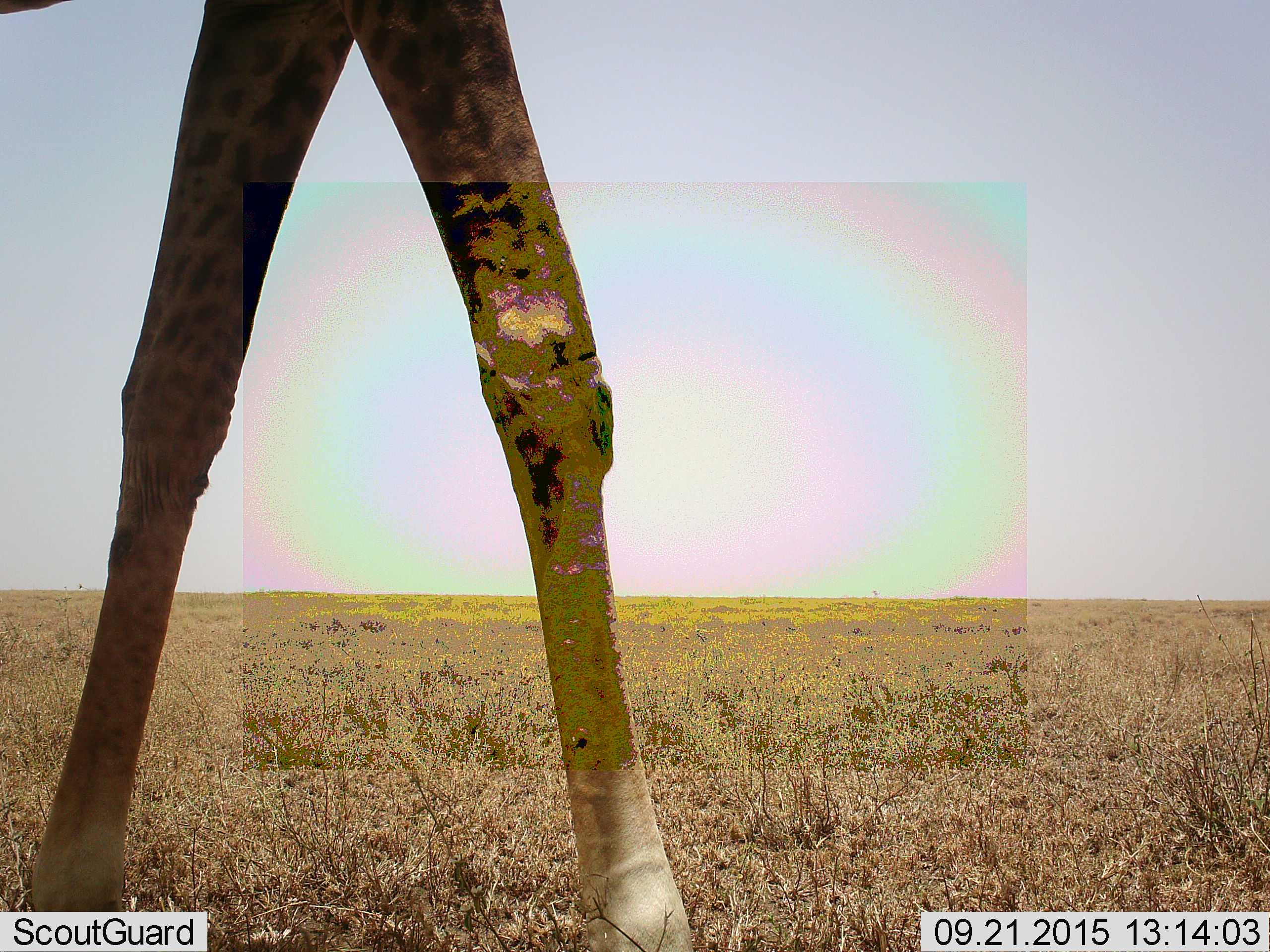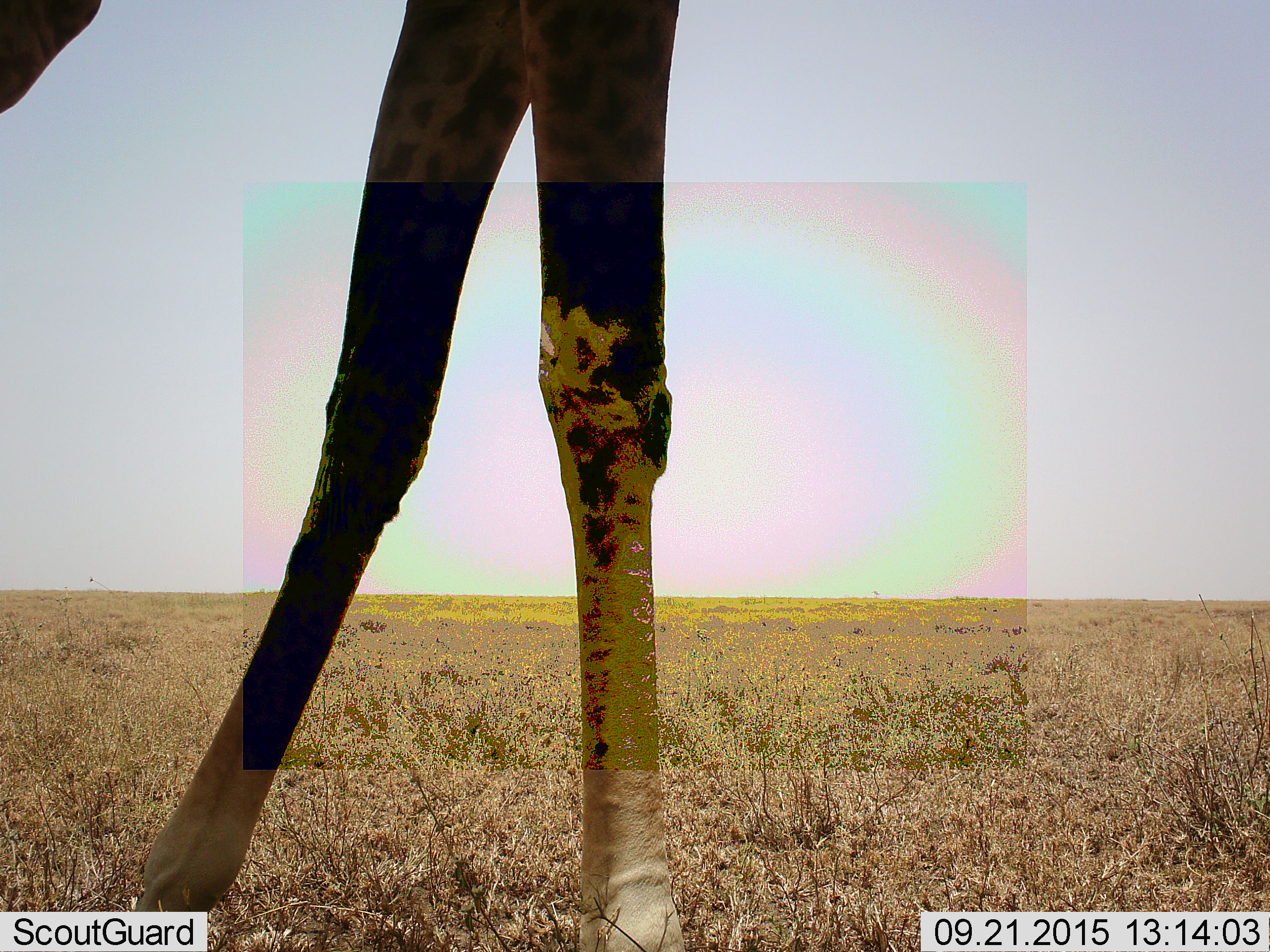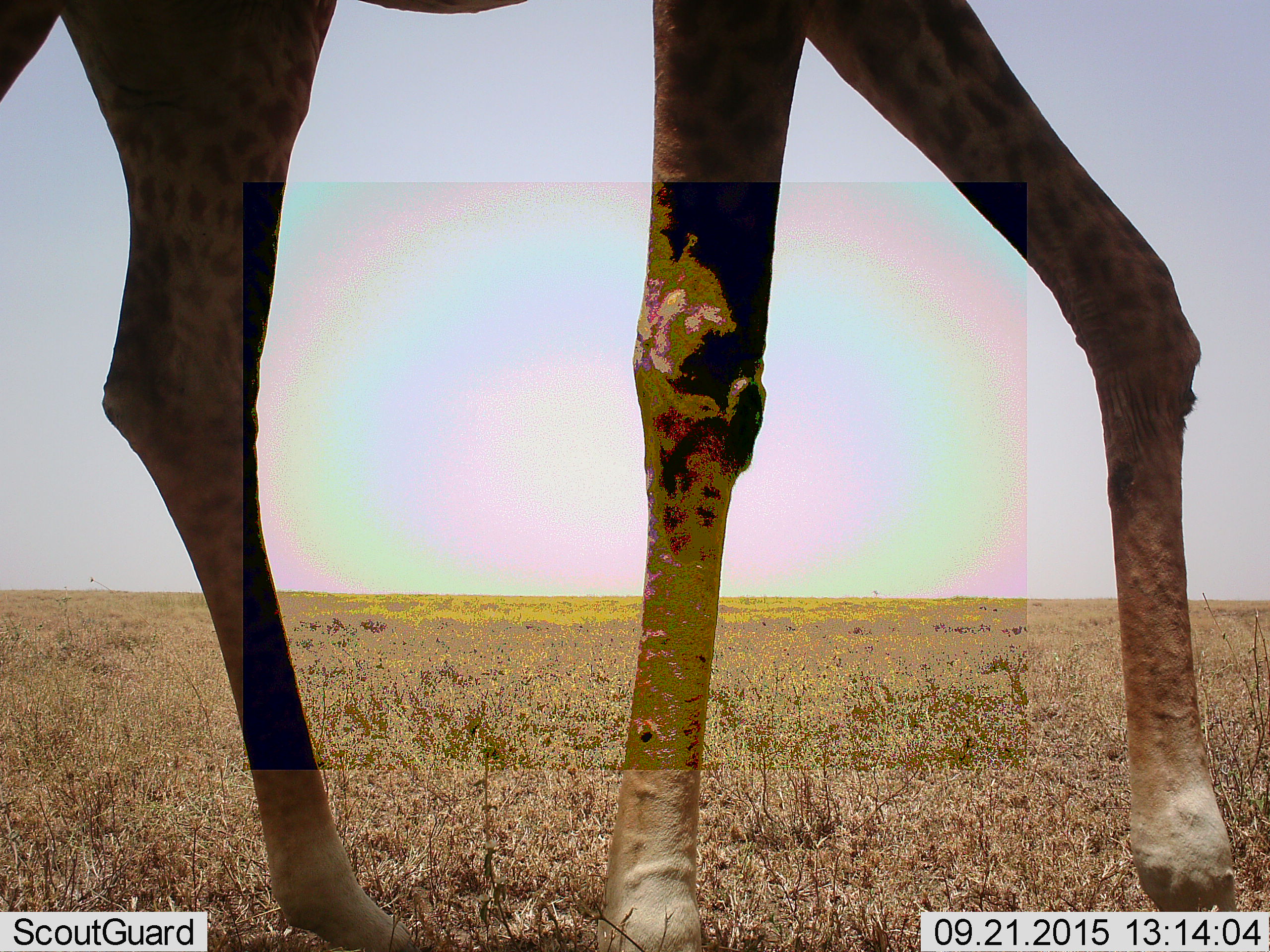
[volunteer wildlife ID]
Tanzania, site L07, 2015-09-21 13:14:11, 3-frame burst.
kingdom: Animalia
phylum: Chordata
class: Mammalia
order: Artiodactyla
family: Giraffidae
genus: Giraffa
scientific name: Giraffa camelopardalis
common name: giraffe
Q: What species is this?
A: Giraffe (Giraffa camelopardalis).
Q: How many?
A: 1.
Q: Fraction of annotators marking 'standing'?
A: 10%.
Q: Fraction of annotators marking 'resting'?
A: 0%.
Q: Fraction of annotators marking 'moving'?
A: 100%.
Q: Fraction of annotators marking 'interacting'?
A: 0%.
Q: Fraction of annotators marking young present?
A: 0%.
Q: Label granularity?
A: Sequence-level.